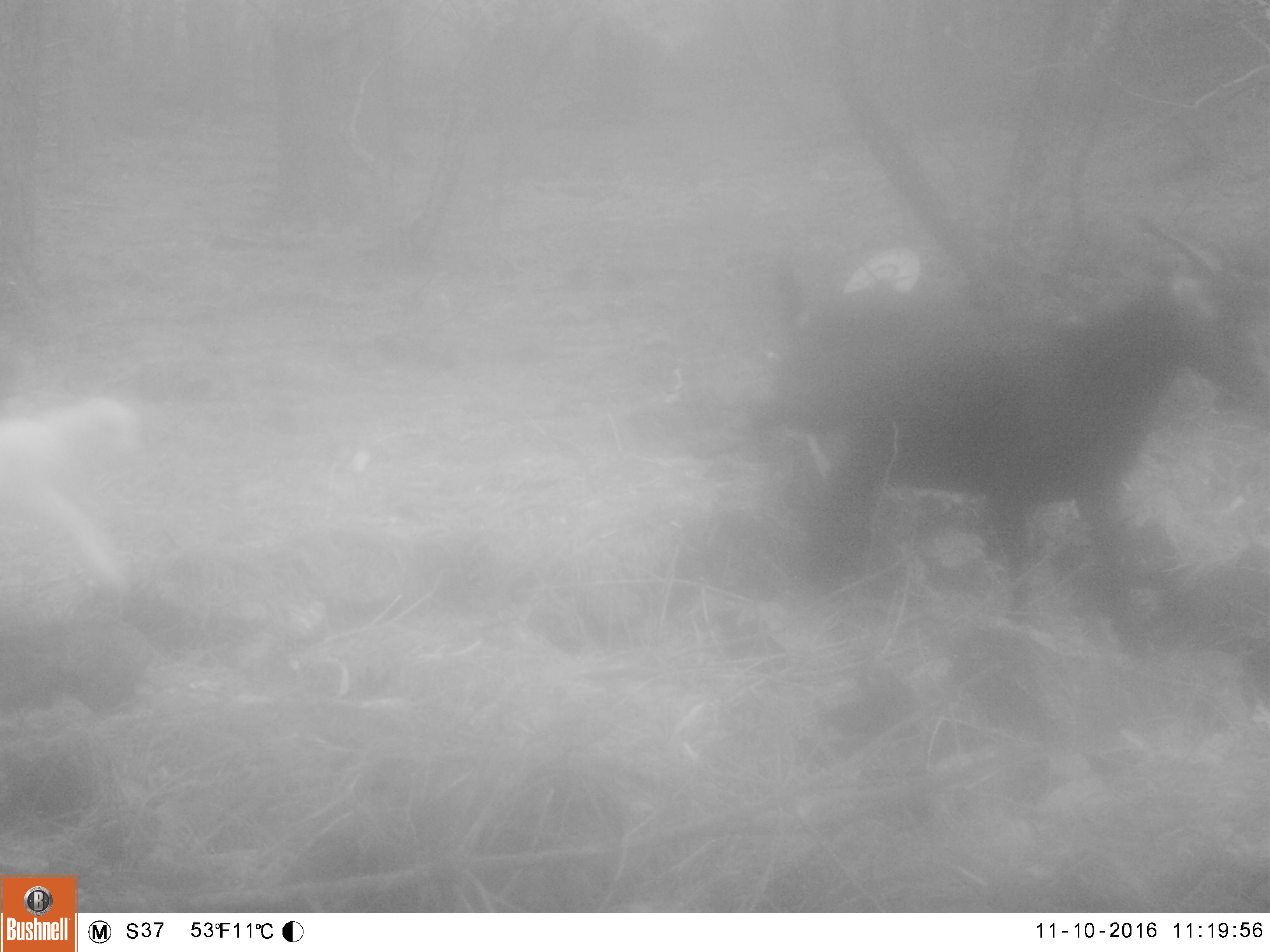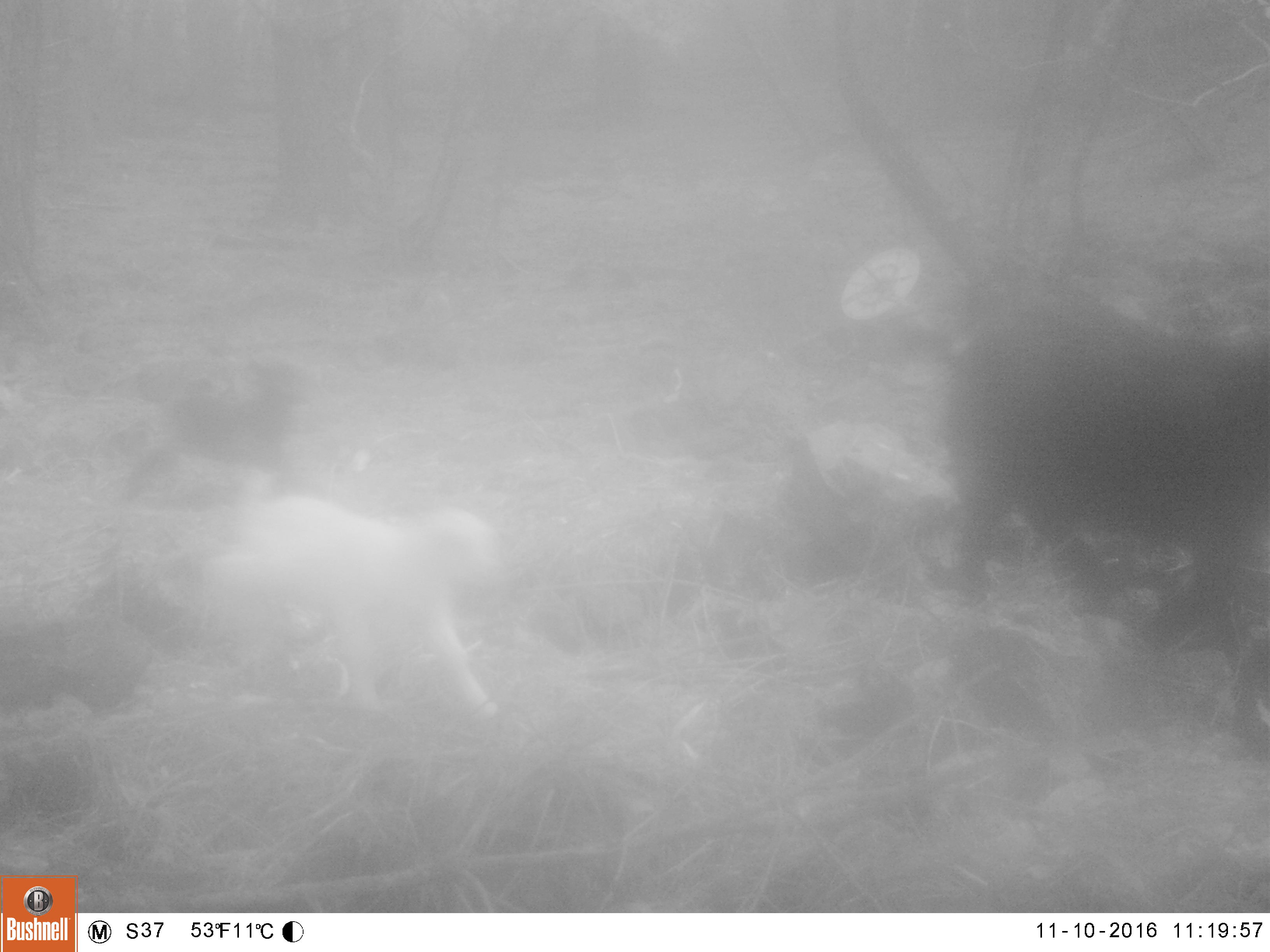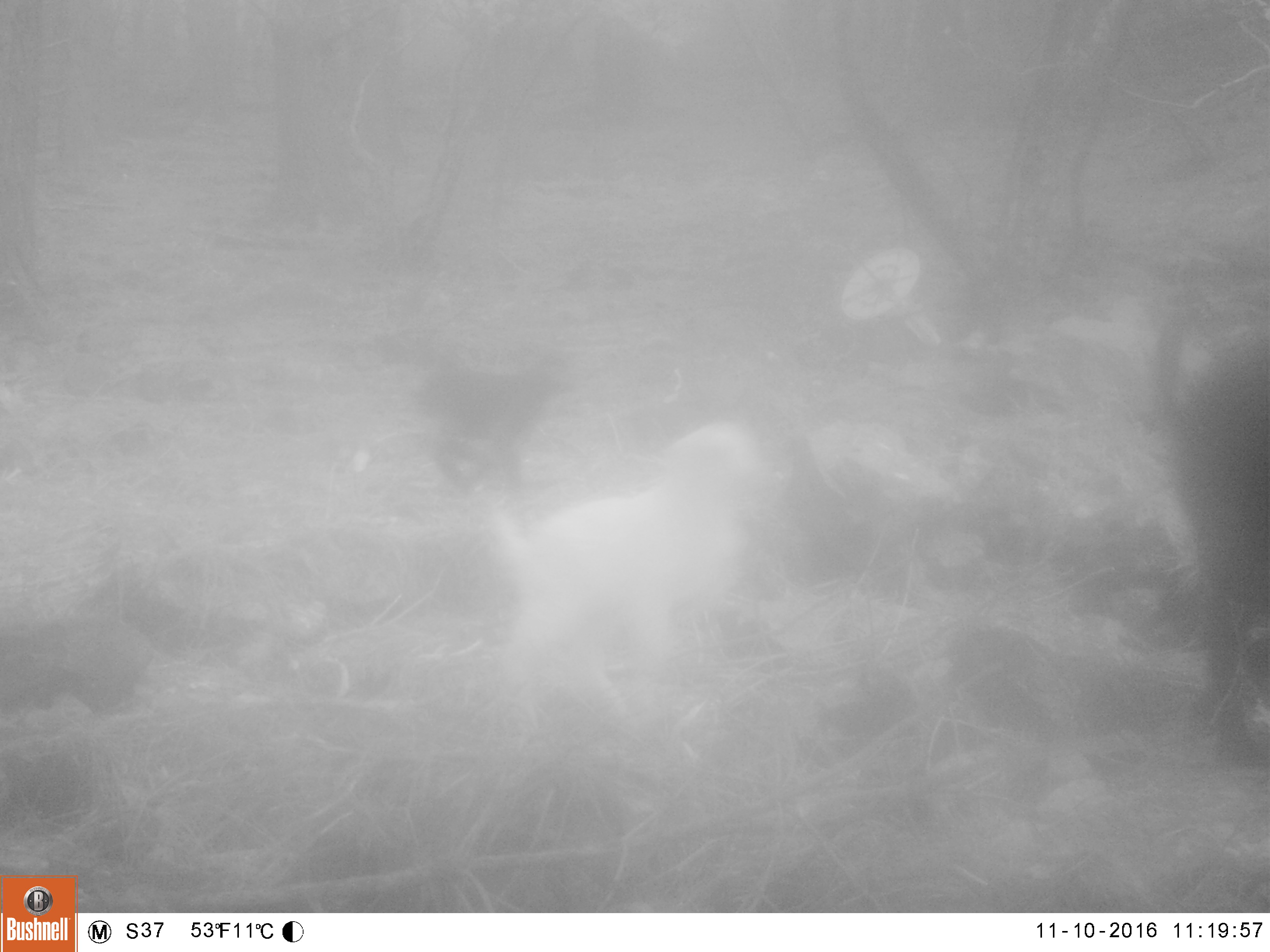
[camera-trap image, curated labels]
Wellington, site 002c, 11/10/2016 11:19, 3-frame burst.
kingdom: Animalia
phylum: Chordata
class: Mammalia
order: Artiodactyla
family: Bovidae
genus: Capra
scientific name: Capra hircus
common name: goat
Goat (Capra hircus).